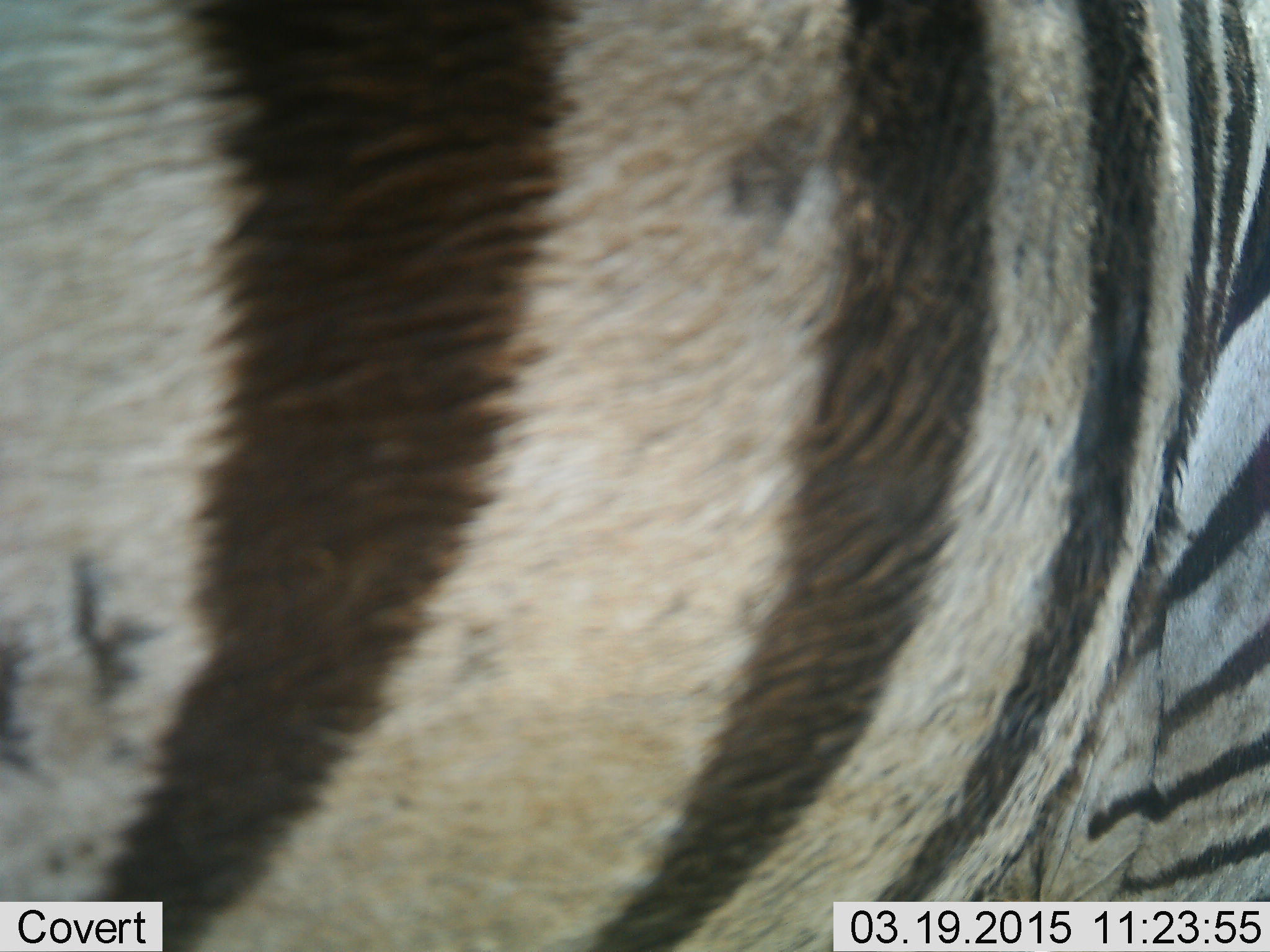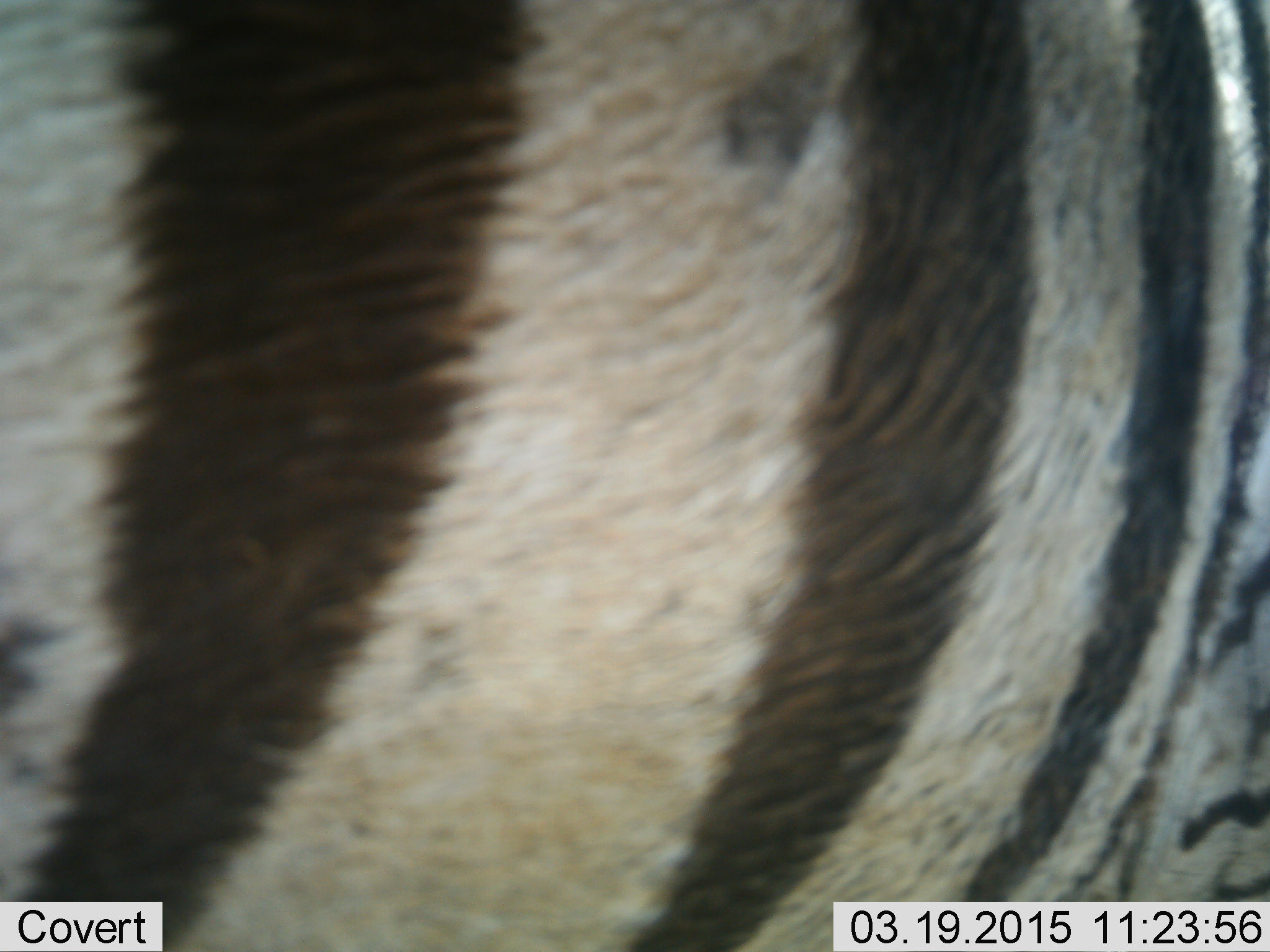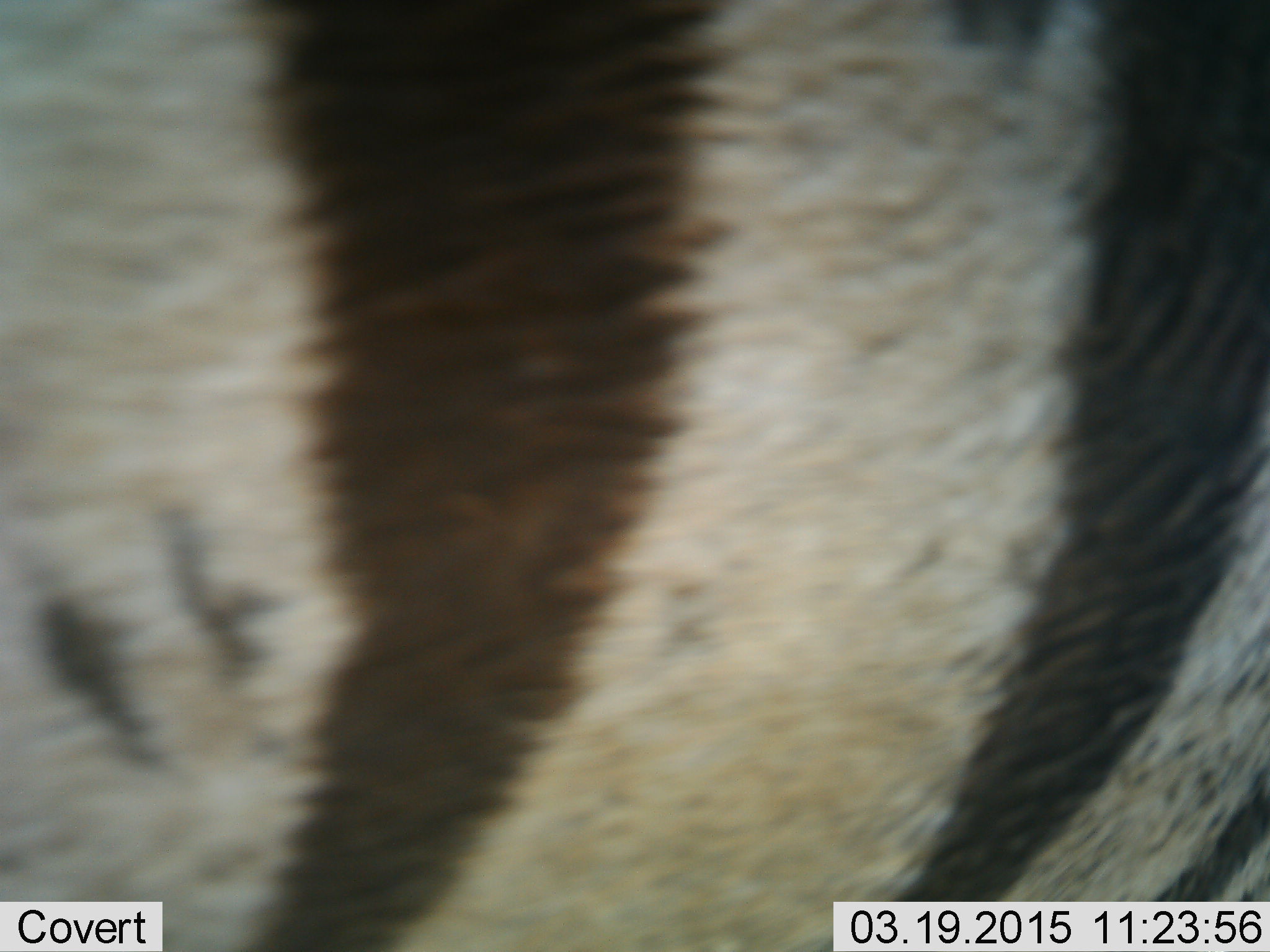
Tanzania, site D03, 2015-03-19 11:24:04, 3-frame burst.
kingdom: Animalia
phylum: Chordata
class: Mammalia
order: Perissodactyla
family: Equidae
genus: Equus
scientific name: Equus quagga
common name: plains zebra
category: zebra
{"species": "zebra (plains zebra) (Equus quagga)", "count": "1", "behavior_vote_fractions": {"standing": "90%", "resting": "0%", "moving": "10%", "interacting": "0%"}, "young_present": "0%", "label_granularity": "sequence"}